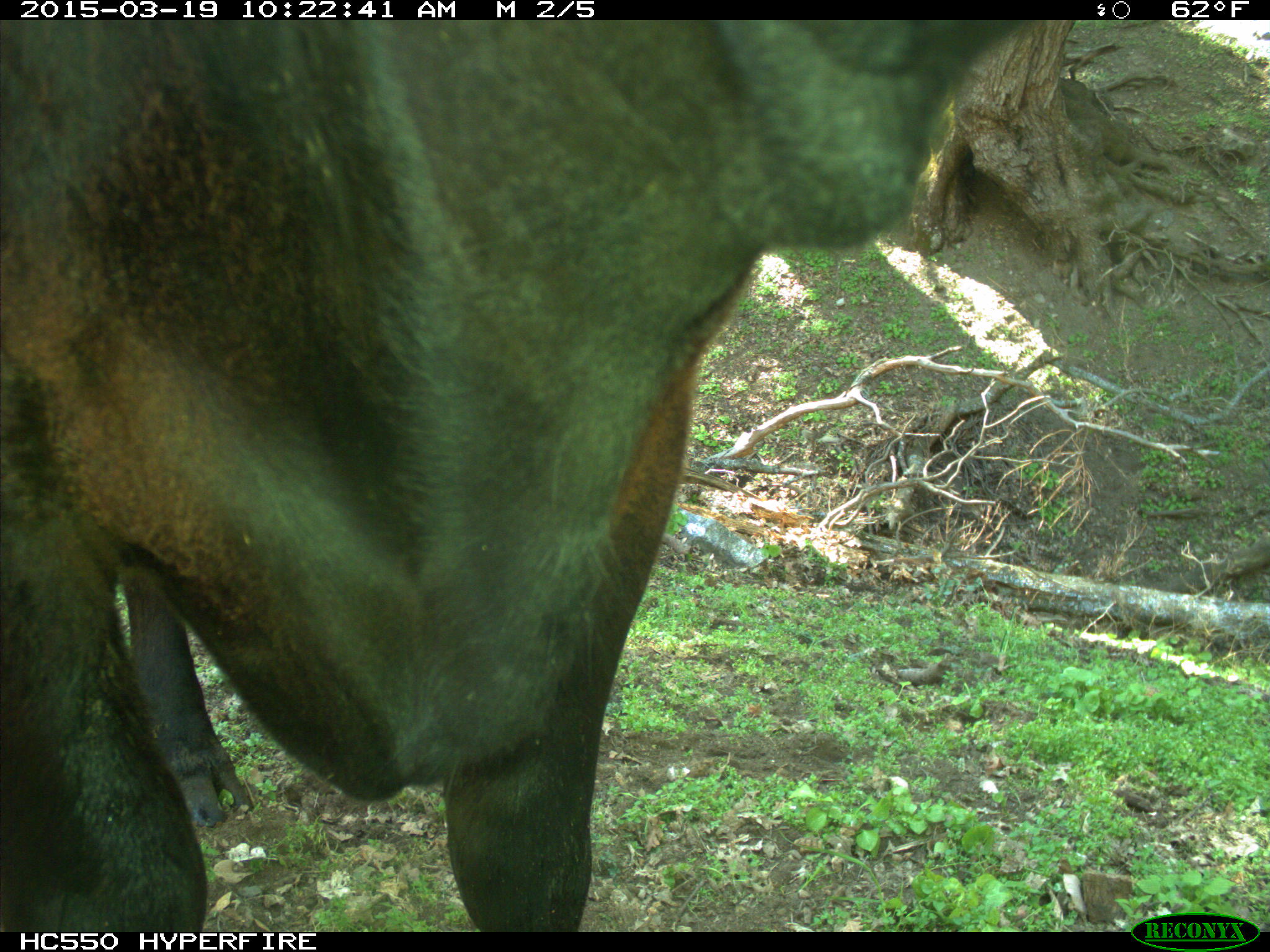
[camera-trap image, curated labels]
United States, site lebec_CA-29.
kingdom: Animalia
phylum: Chordata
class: Mammalia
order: Artiodactyla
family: Bovidae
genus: Bos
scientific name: Bos taurus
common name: domestic cow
Bos taurus (domestic cow).